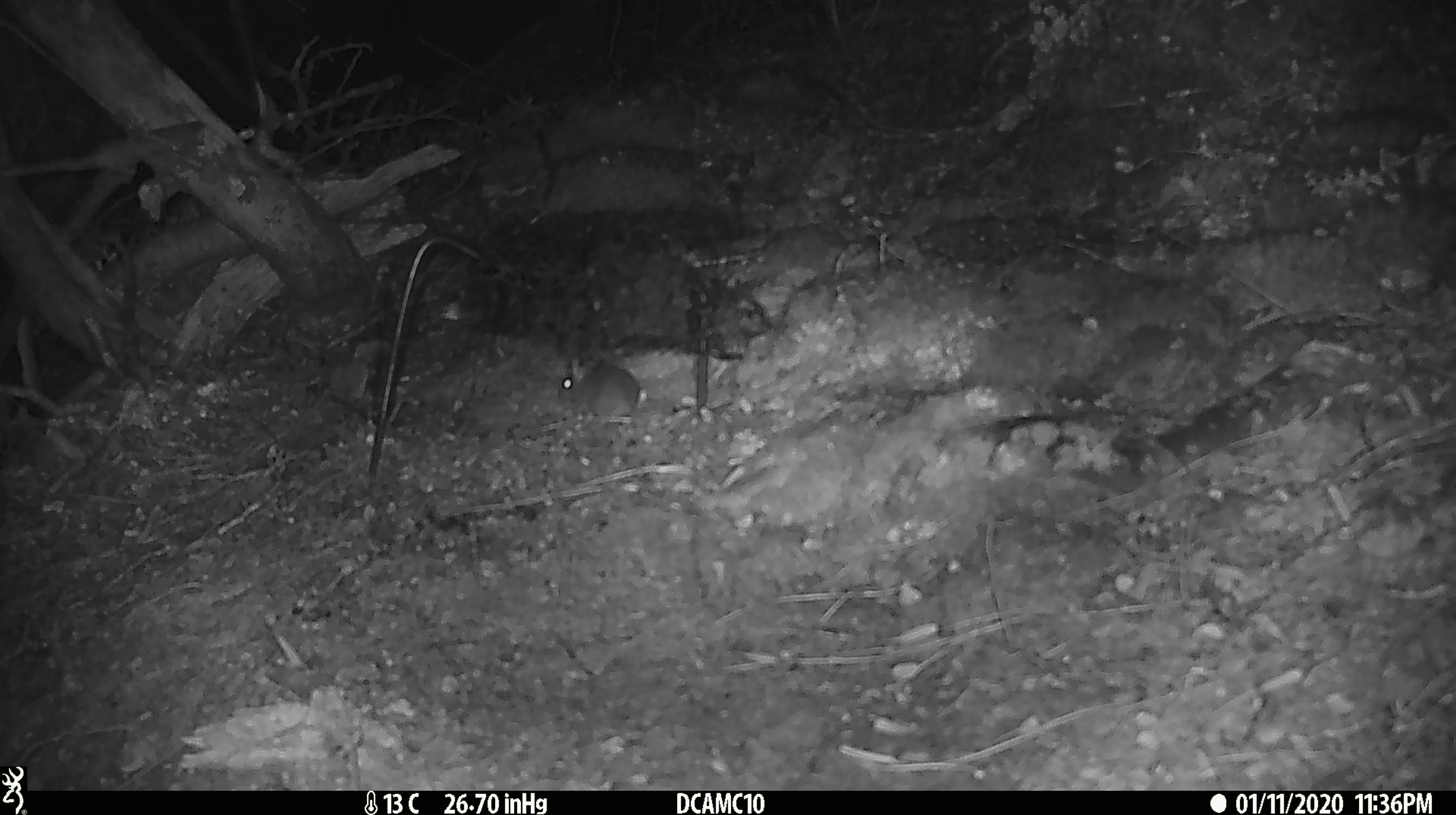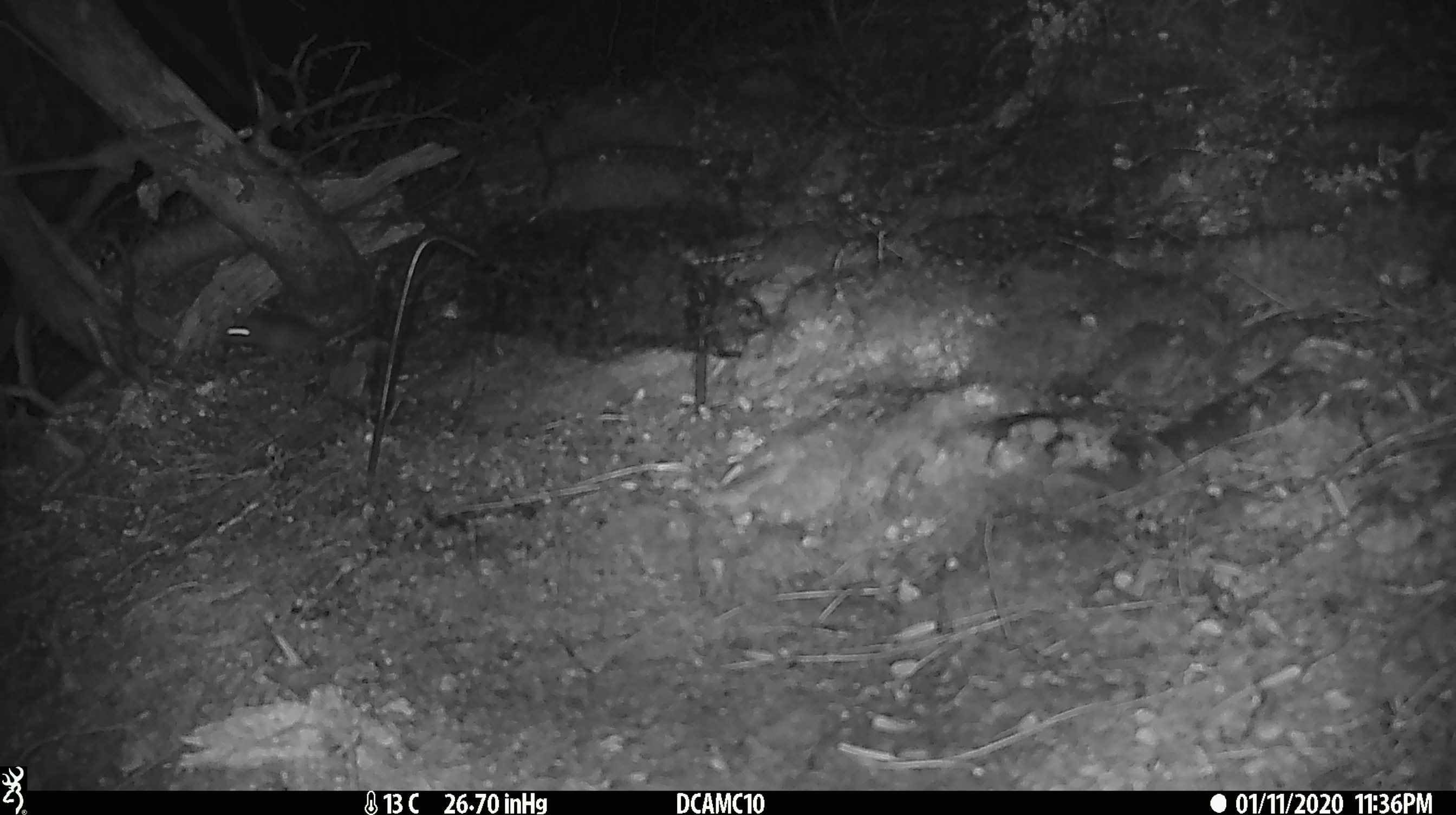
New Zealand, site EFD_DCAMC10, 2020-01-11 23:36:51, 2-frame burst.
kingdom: Animalia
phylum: Chordata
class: Mammalia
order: Rodentia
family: Muridae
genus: Mus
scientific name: Mus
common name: mouse